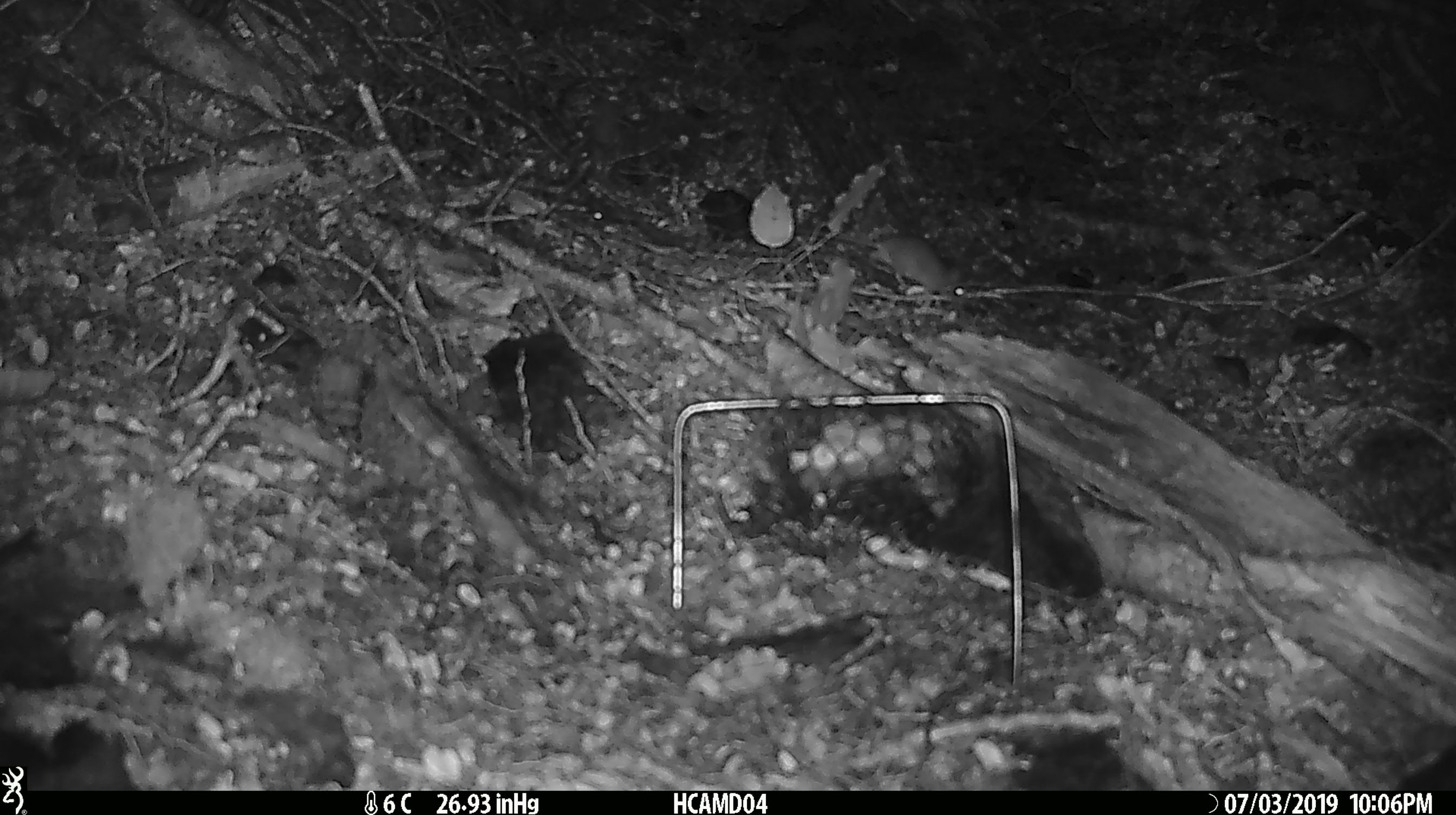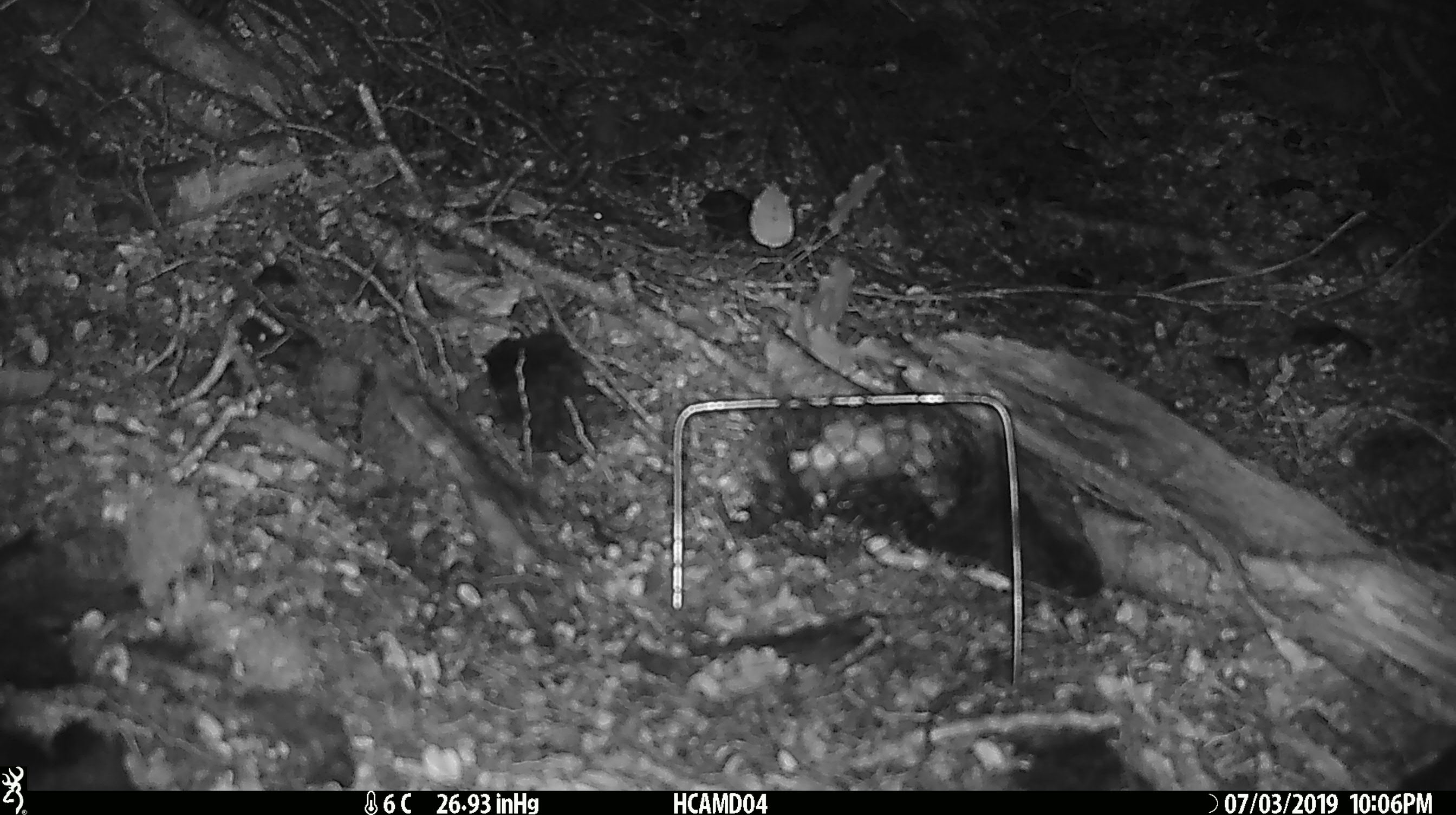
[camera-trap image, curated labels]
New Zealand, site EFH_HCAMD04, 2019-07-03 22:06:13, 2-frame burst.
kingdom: Animalia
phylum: Chordata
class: Mammalia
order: Rodentia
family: Muridae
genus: Mus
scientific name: Mus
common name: mouse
Mouse (Mus).